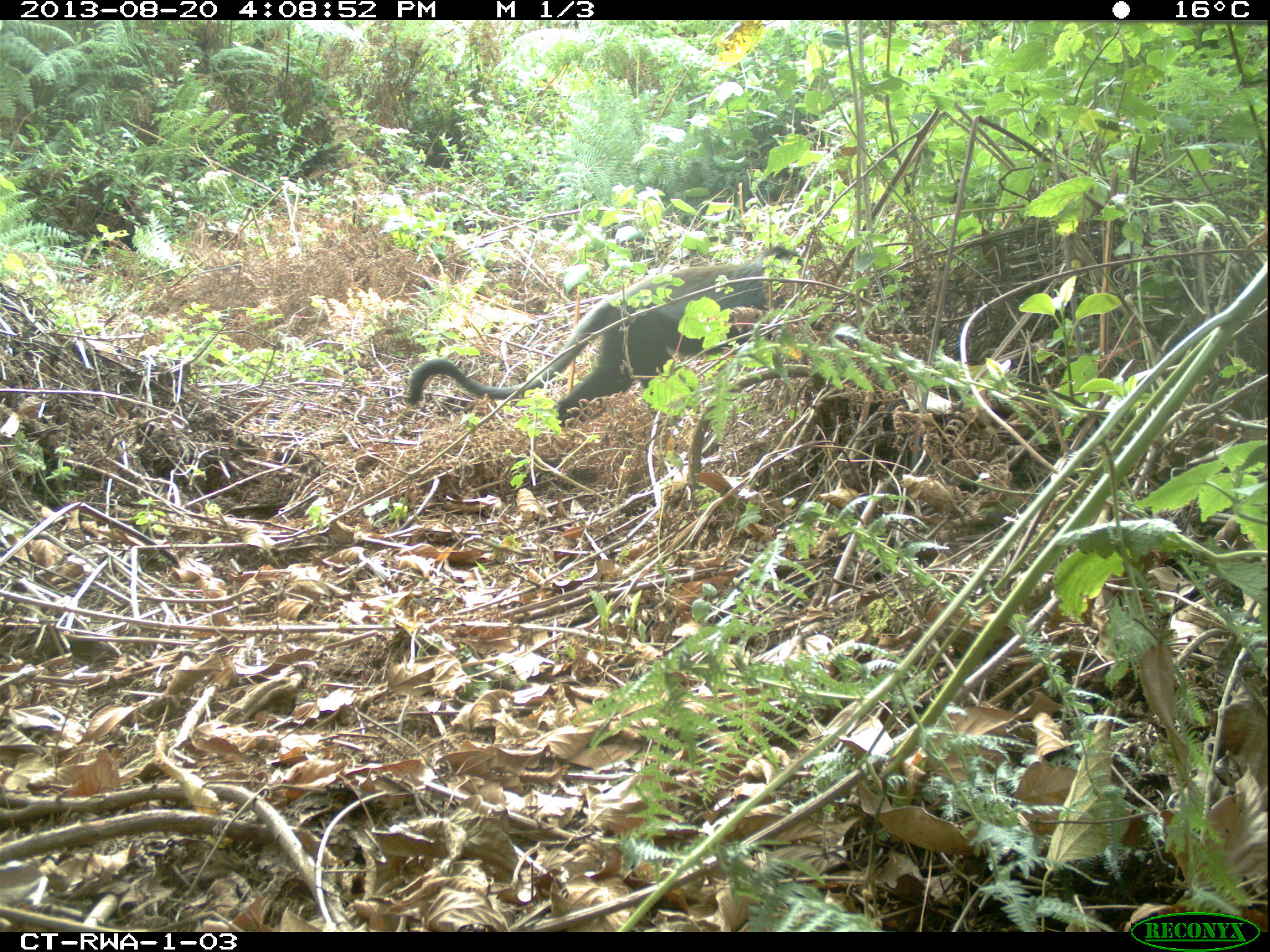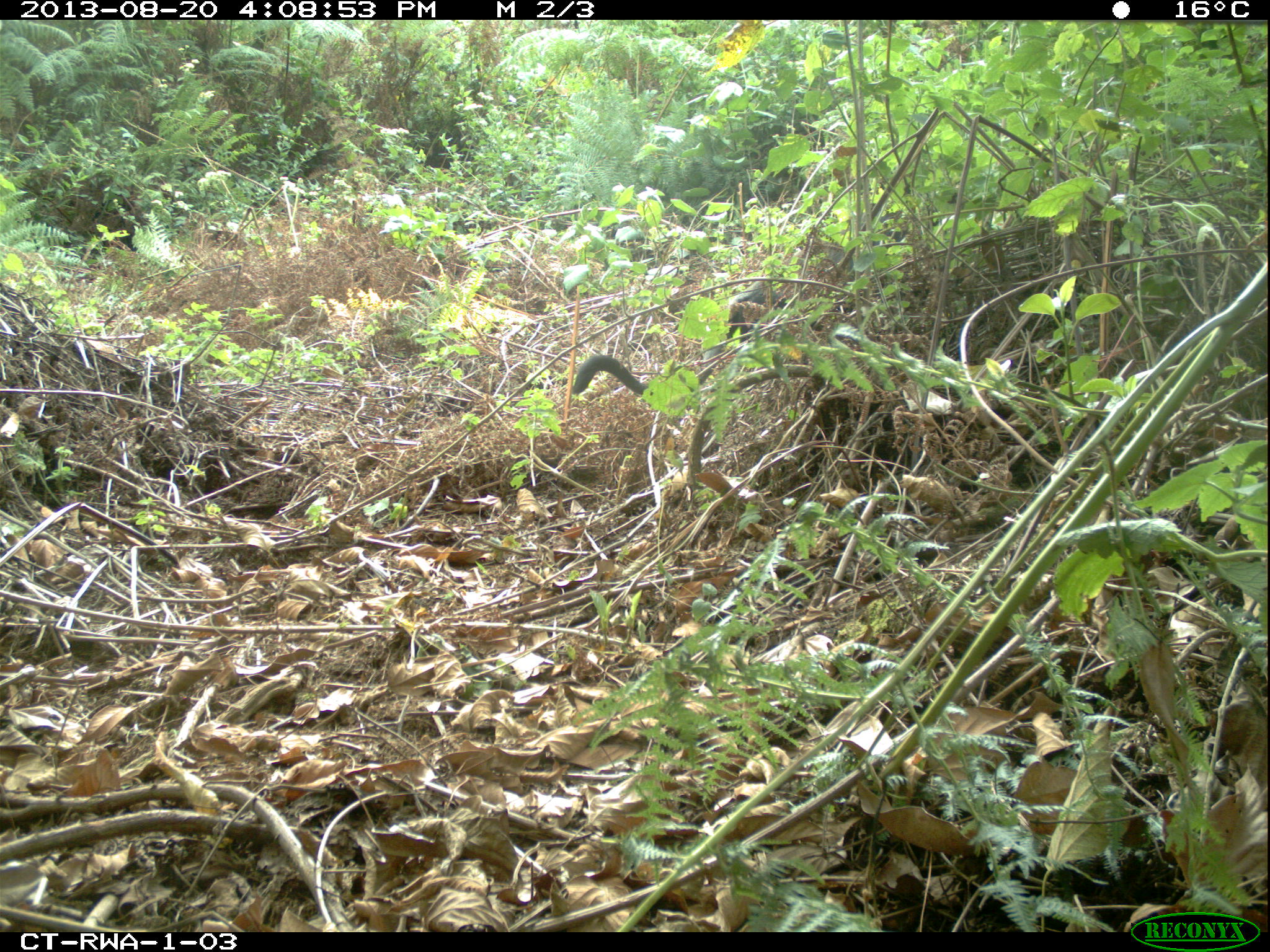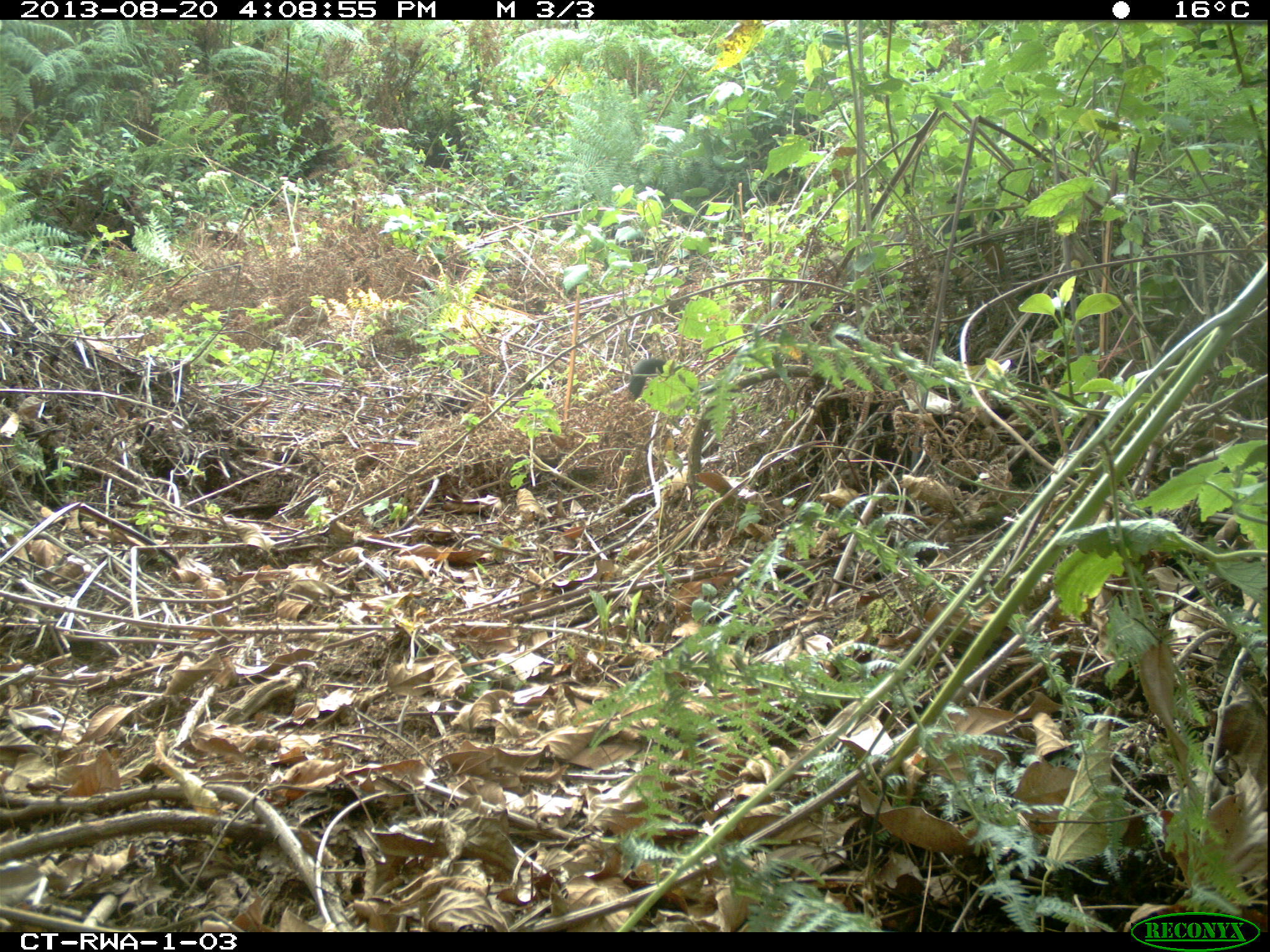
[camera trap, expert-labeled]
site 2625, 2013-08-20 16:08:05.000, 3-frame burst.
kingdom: Animalia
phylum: Chordata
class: Mammalia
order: Primates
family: Cercopithecidae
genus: Allochrocebus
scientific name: Allochrocebus lhoesti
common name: l'hoest's monkey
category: cercopithecus lhoesti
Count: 1.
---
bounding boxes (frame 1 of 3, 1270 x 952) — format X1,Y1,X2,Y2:
cercopithecus lhoesti: 404,242,834,426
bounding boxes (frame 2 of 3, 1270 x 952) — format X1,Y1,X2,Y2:
cercopithecus lhoesti: 565,198,942,412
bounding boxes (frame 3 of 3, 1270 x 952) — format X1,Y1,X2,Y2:
cercopithecus lhoesti: 626,191,1045,465